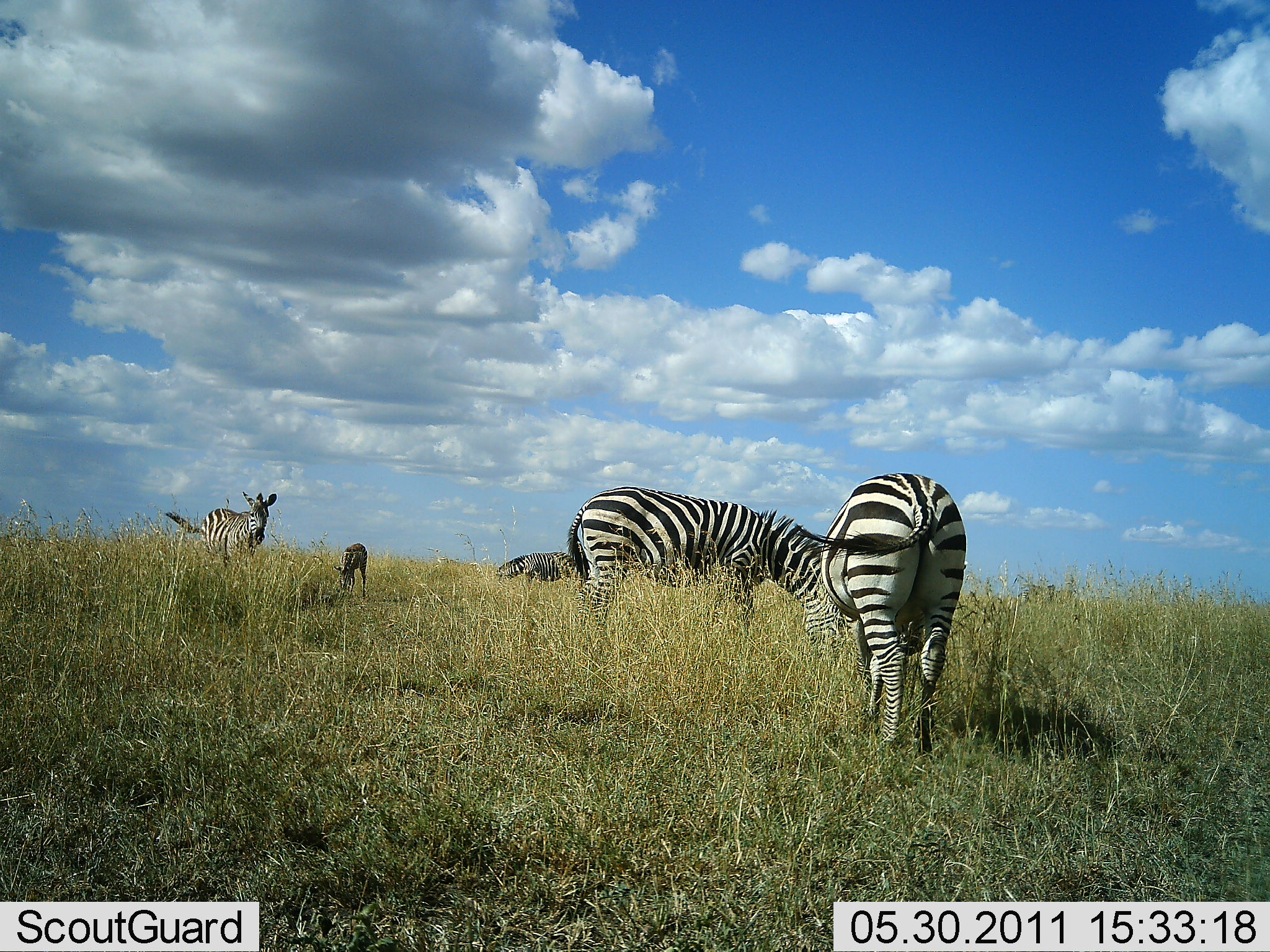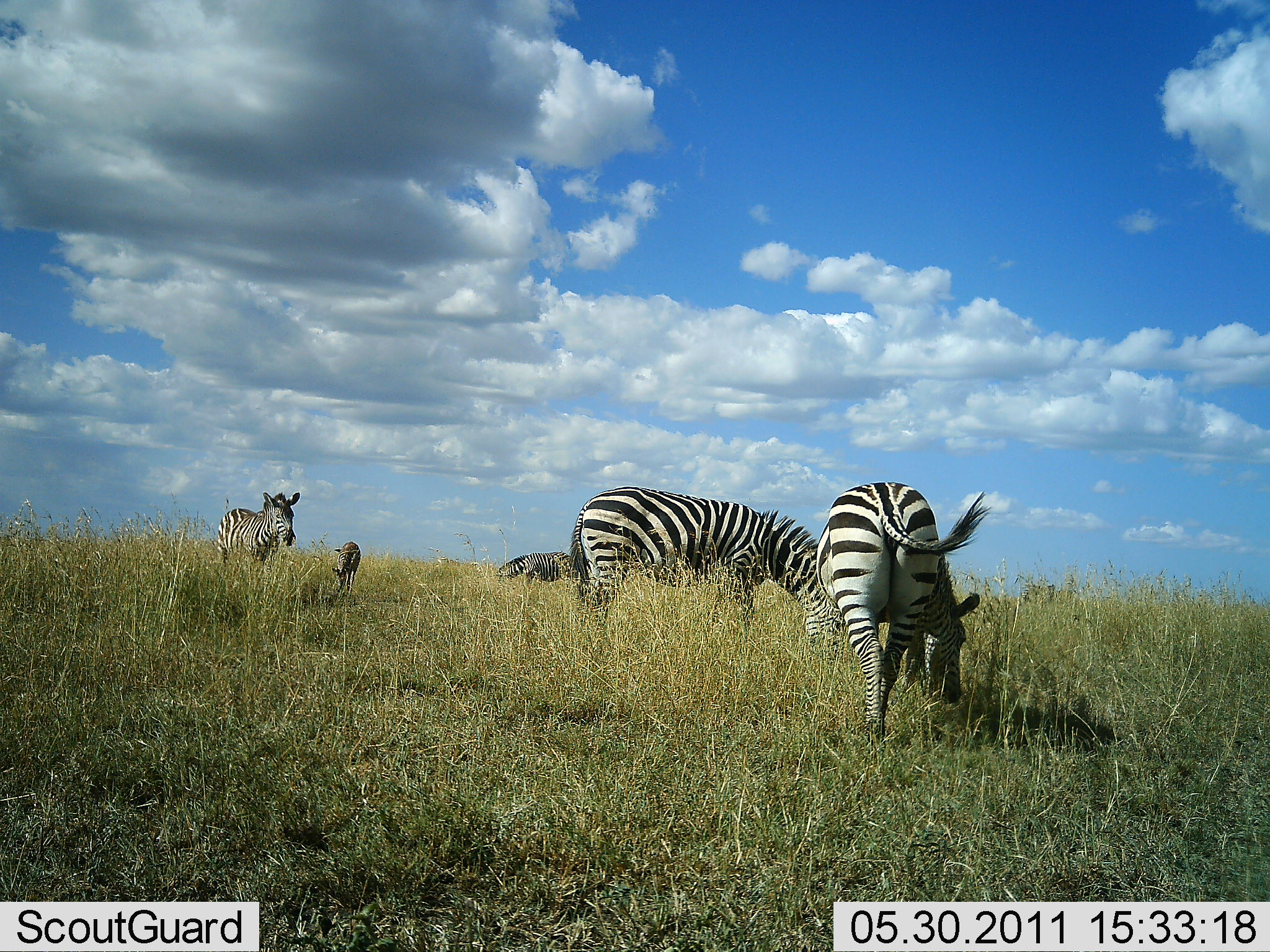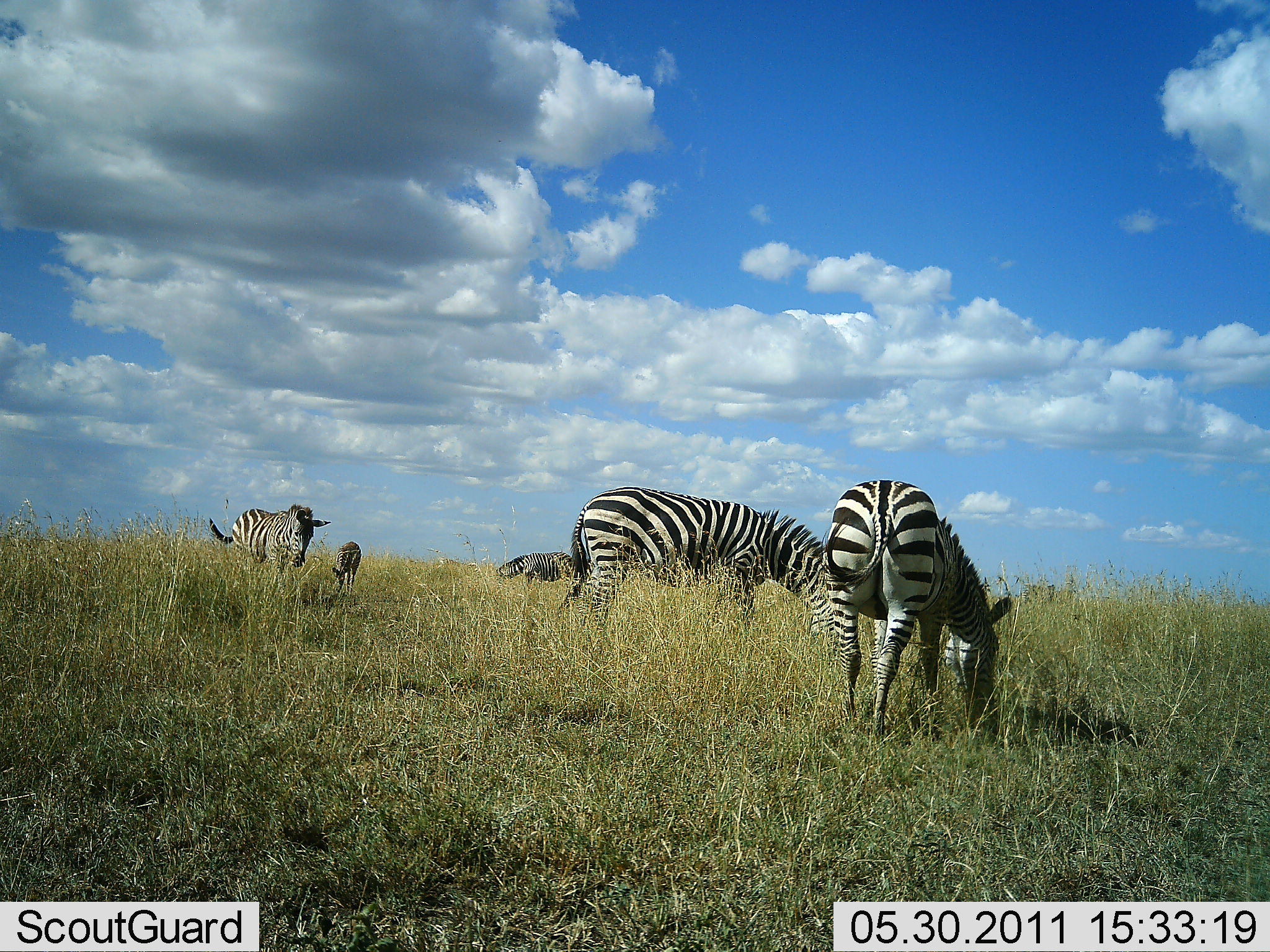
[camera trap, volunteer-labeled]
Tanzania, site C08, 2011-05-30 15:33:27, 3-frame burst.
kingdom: Animalia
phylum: Chordata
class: Mammalia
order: Perissodactyla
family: Equidae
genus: Equus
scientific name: Equus quagga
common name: plains zebra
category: zebra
Zebra (plains zebra) (Equus quagga), count 5. Behavior (volunteer vote fractions): standing 45%, resting 0%, moving 36%, interacting 0%. Young present (vote fraction): 45%. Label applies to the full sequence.